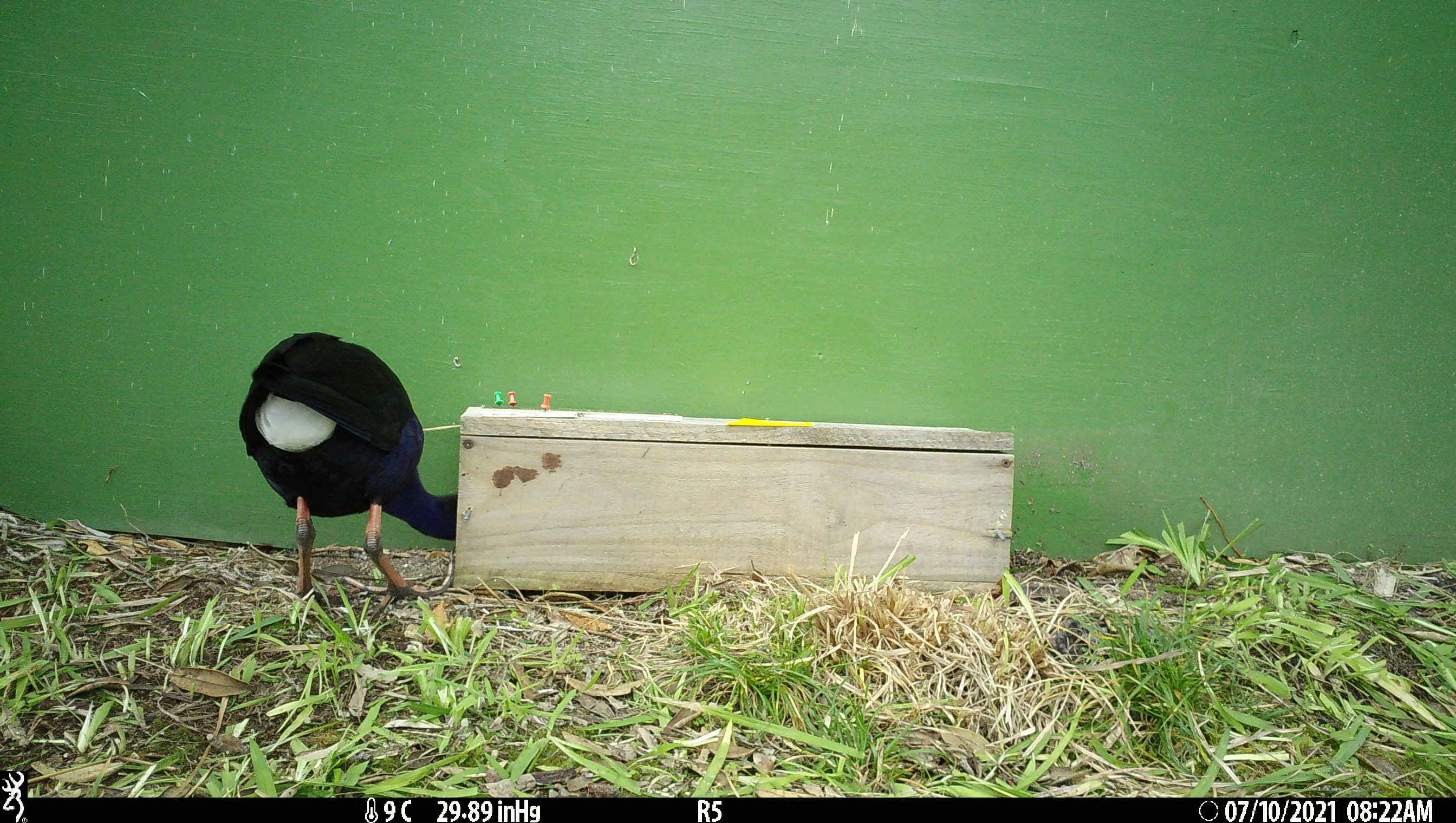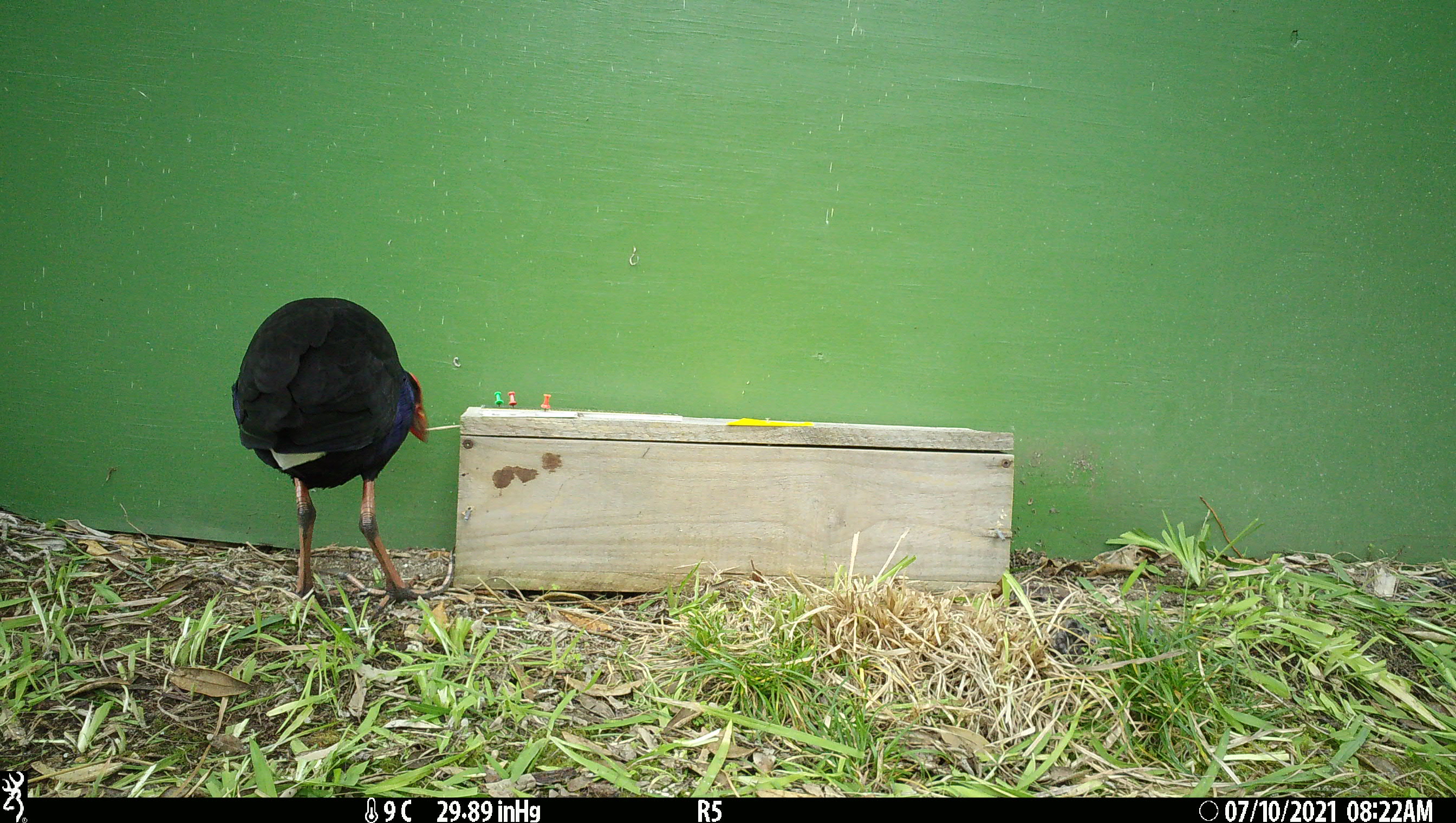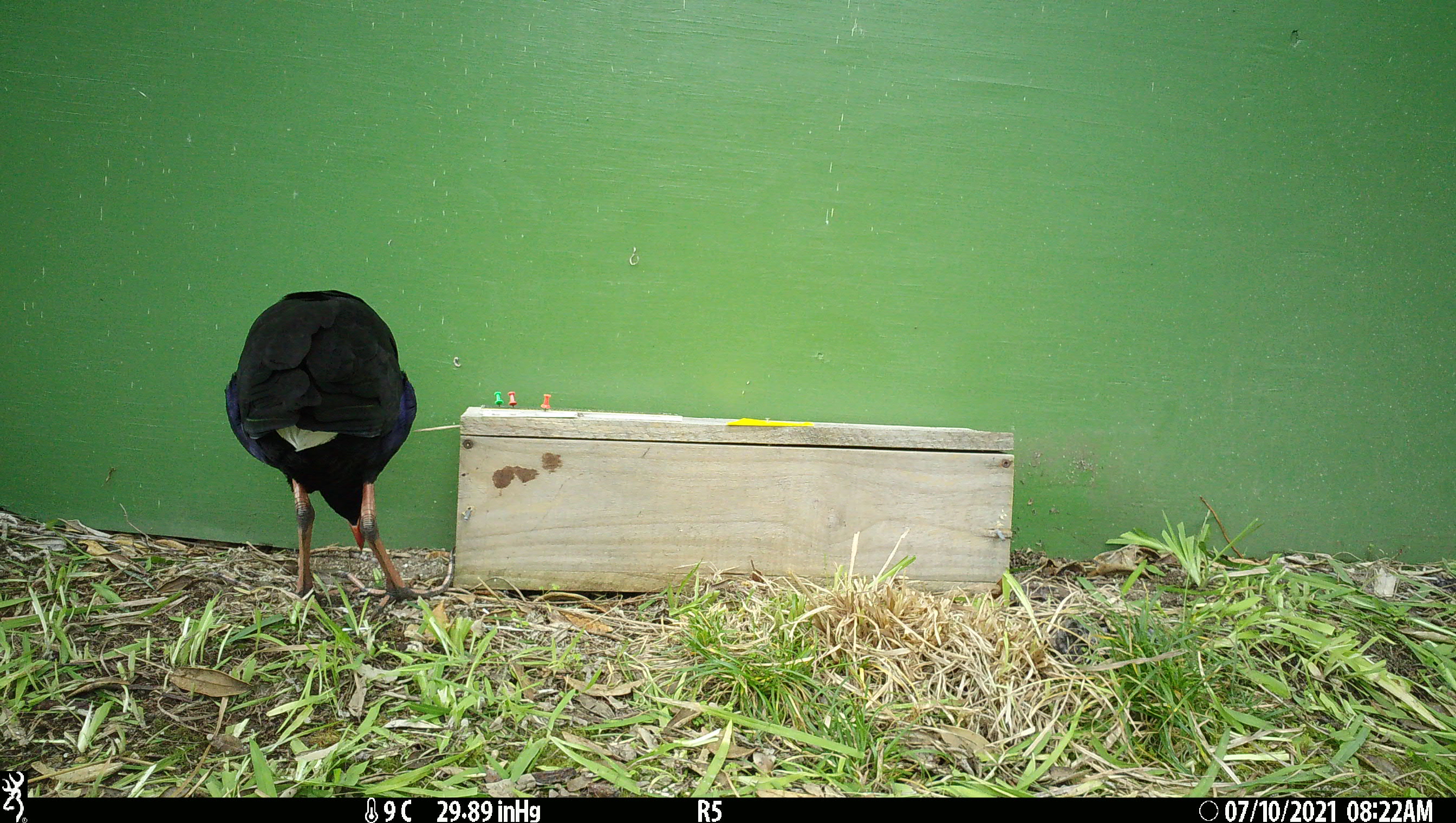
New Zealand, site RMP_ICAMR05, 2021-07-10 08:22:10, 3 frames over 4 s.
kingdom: Animalia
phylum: Chordata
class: Aves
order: Gruiformes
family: Rallidae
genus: Porphyrio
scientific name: Porphyrio melanotus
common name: australasian swamphen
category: pukeko